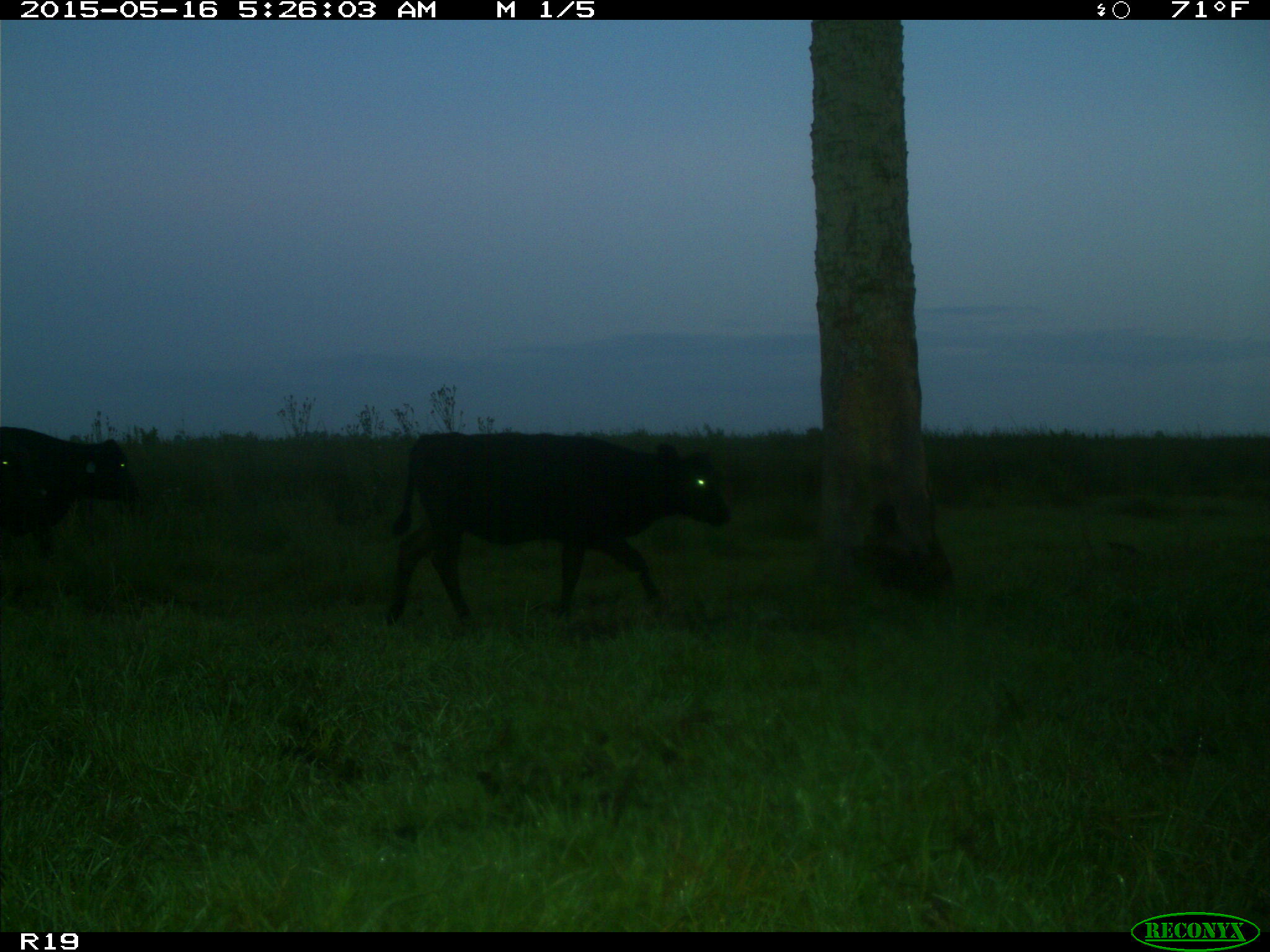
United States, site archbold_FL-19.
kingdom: Animalia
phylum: Chordata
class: Mammalia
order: Artiodactyla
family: Bovidae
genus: Bos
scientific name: Bos taurus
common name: domestic cow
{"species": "Bos taurus (domestic cow)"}